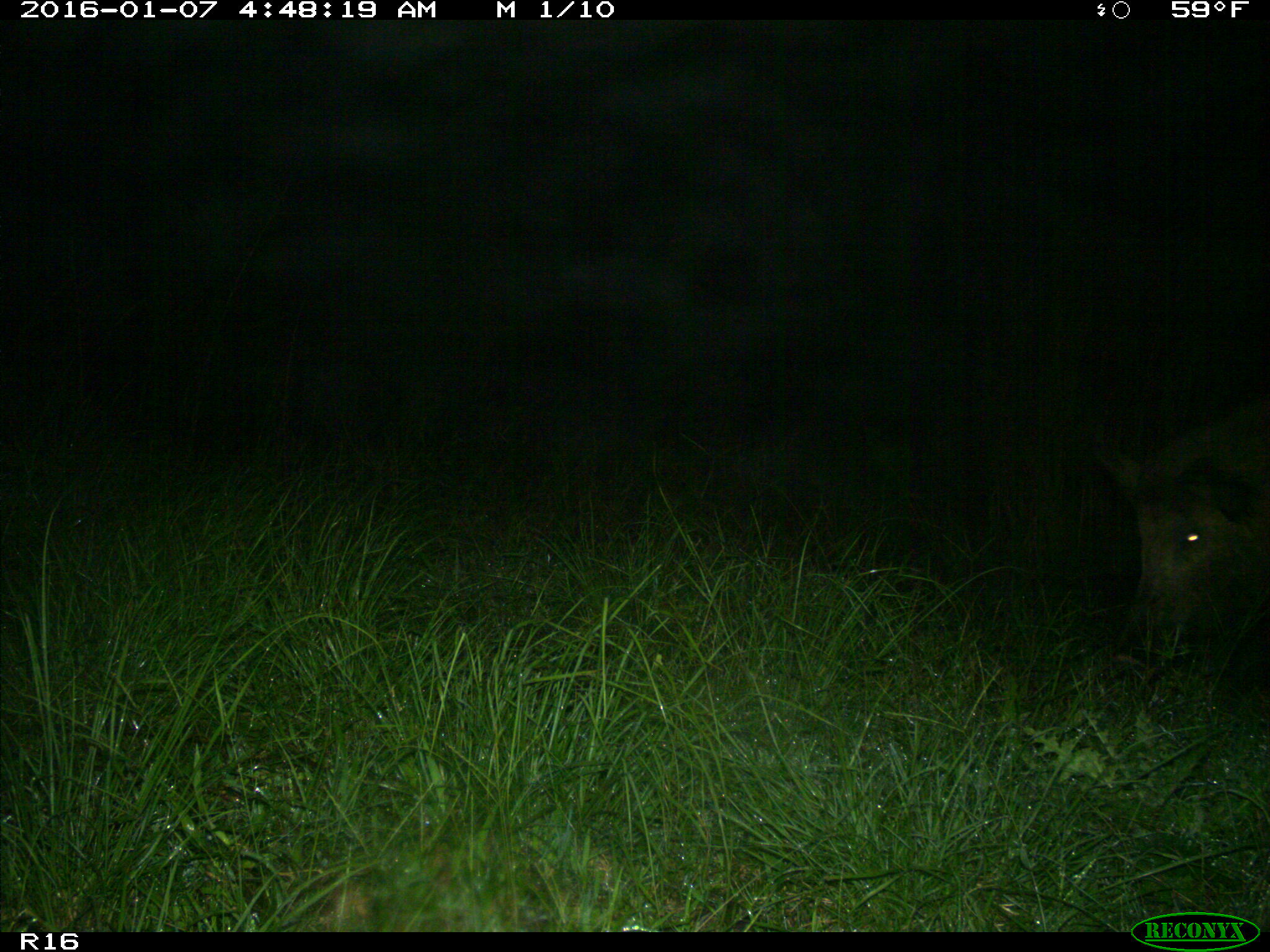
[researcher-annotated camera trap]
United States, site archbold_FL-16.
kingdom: Animalia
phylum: Chordata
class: Mammalia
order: Artiodactyla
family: Suidae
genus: Sus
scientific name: Sus scrofa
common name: wild boar